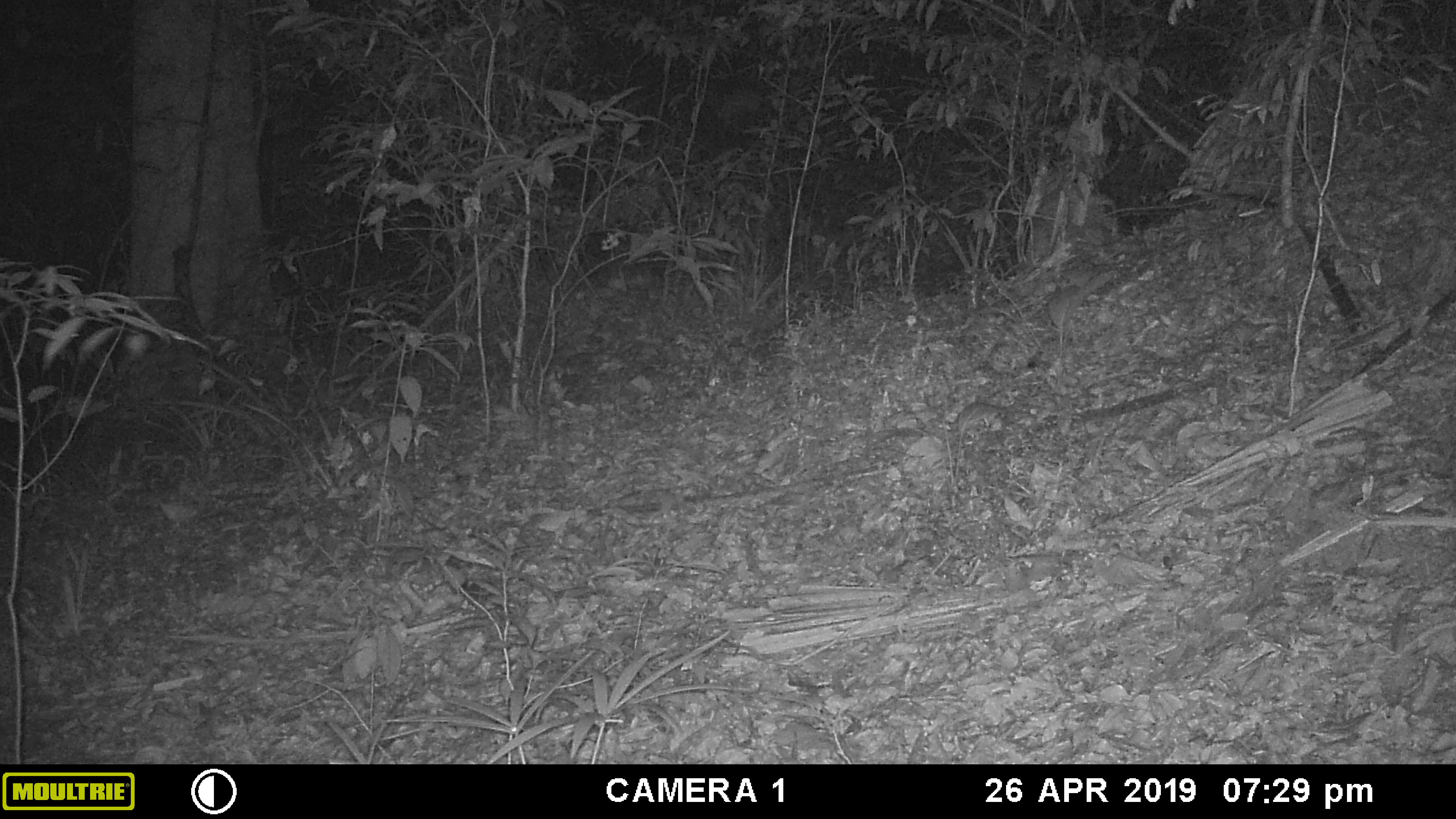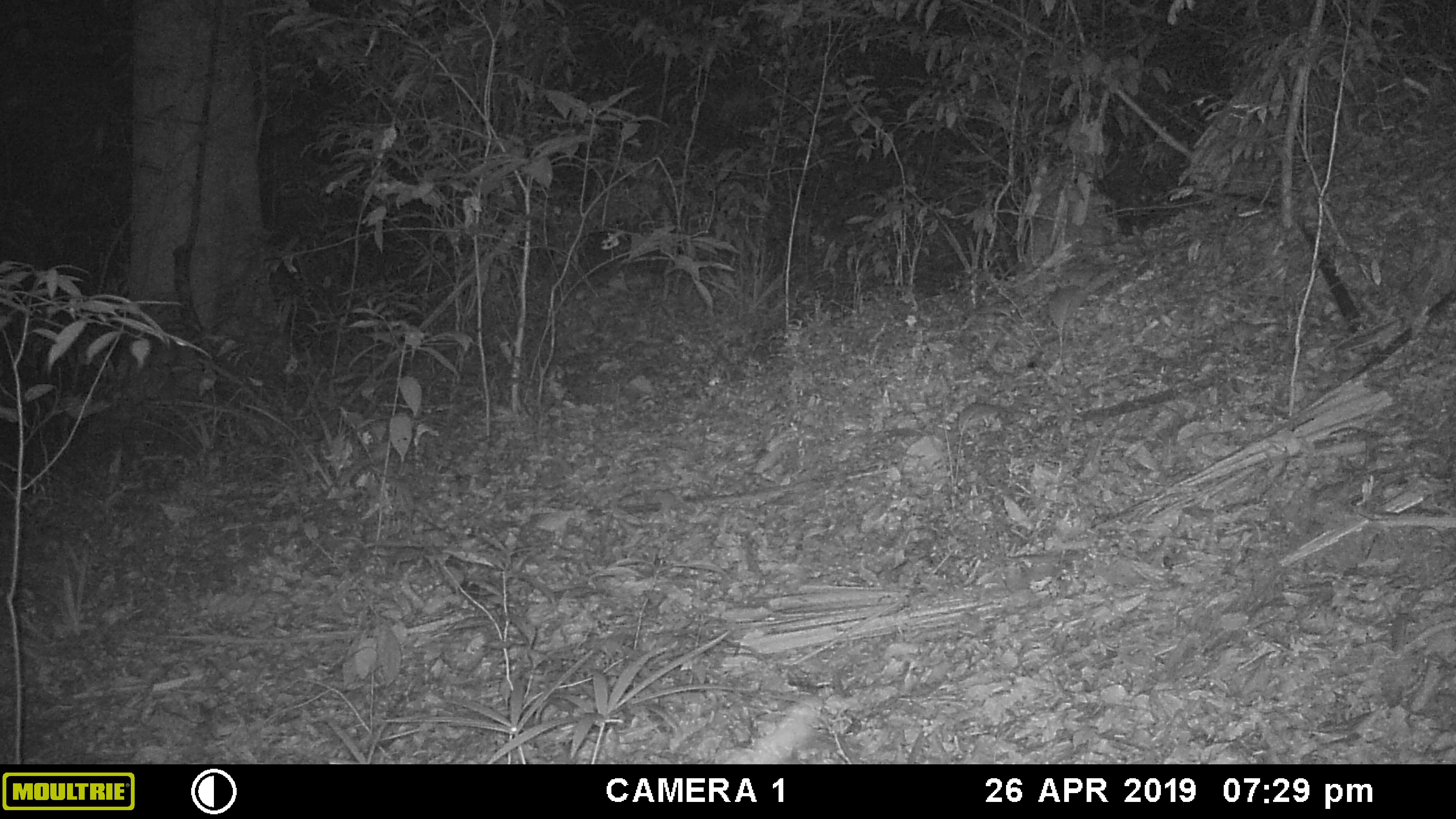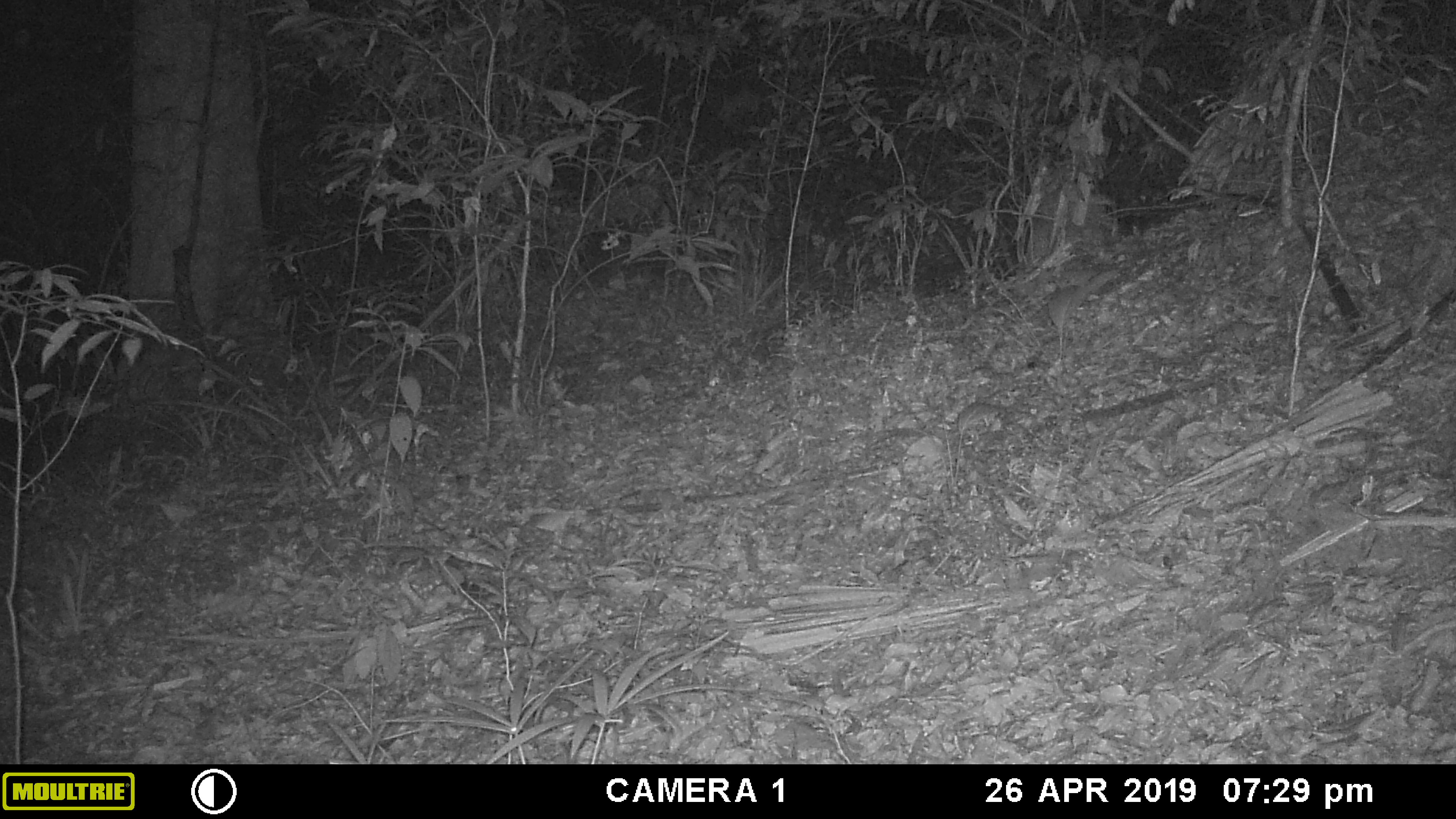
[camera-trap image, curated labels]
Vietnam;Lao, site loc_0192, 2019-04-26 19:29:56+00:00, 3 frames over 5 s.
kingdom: Animalia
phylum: Chordata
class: Mammalia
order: Artiodactyla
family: Cervidae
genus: Rusa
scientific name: Rusa unicolor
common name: sambar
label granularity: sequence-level